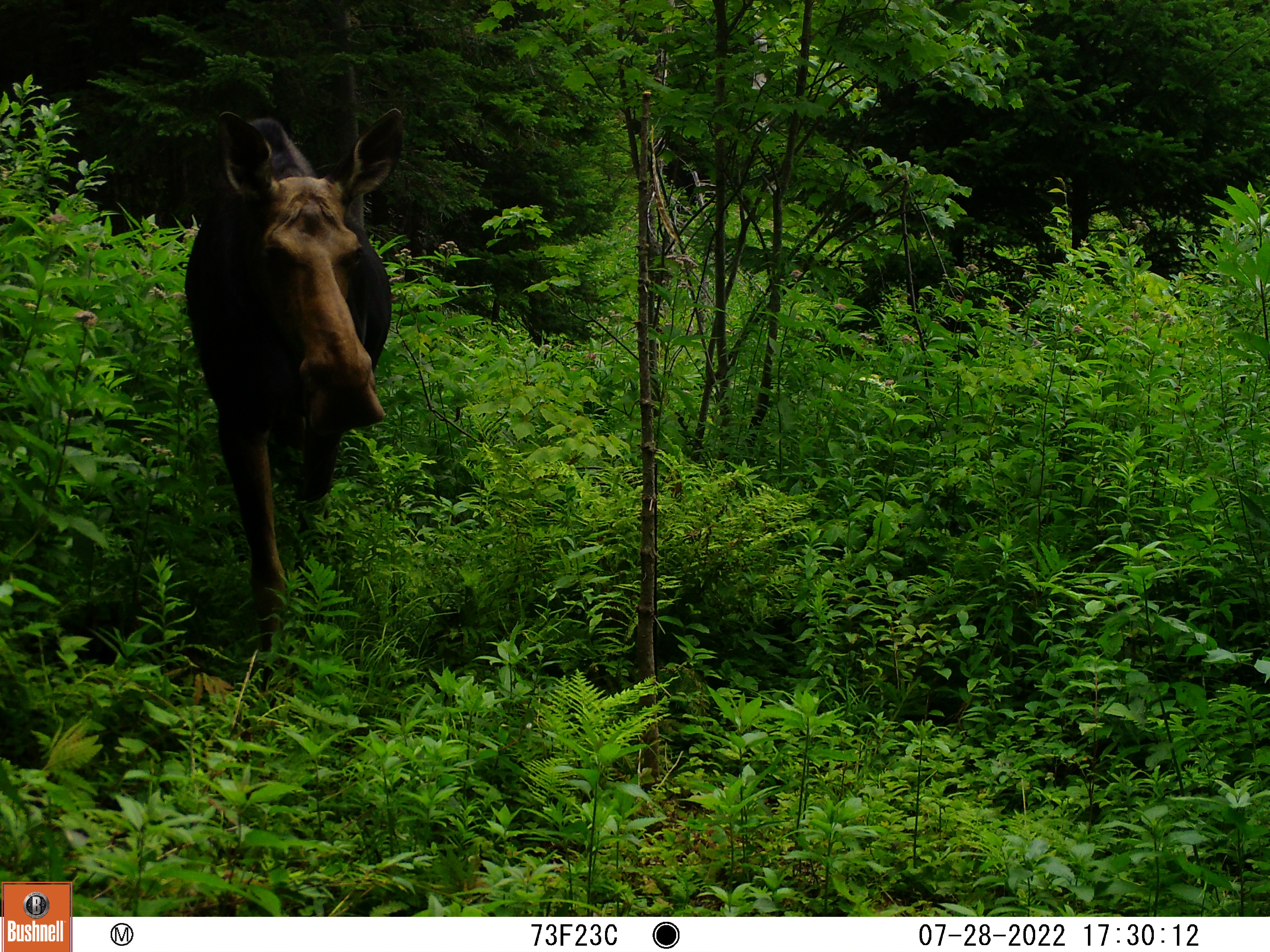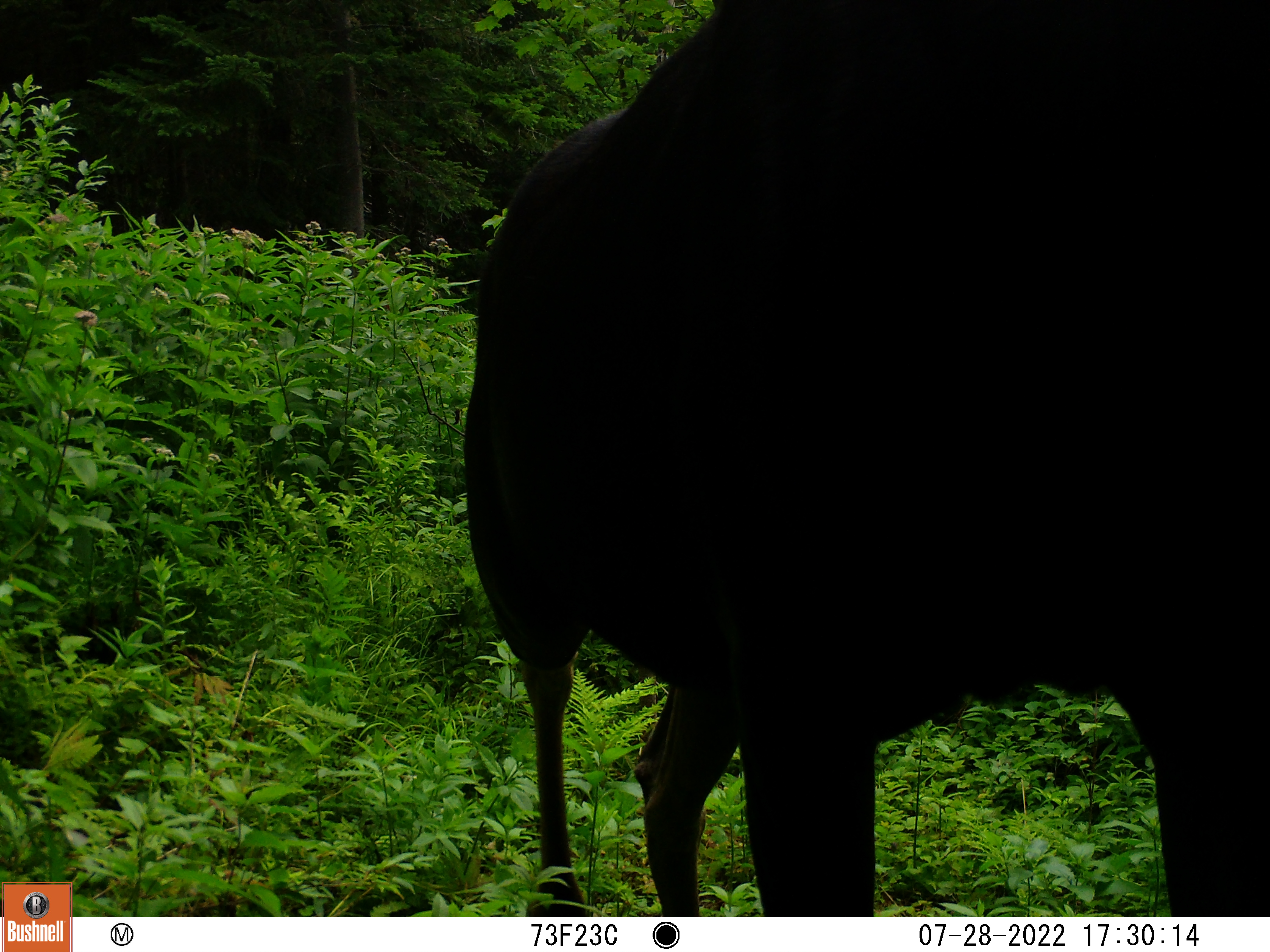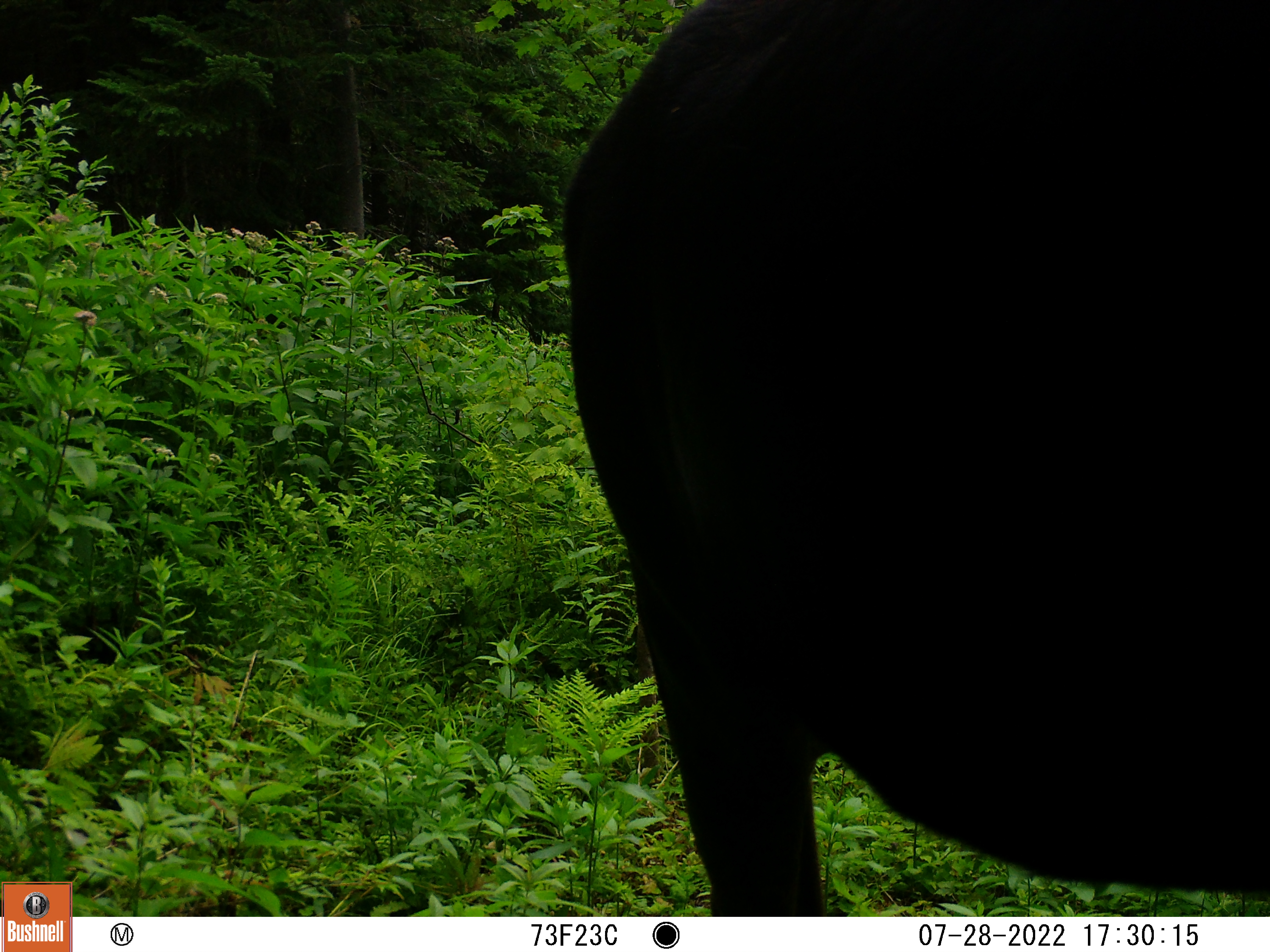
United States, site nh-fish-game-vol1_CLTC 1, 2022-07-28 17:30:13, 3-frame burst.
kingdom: Animalia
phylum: Chordata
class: Mammalia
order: Artiodactyla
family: Cervidae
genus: Alces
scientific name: Alces alces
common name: moose